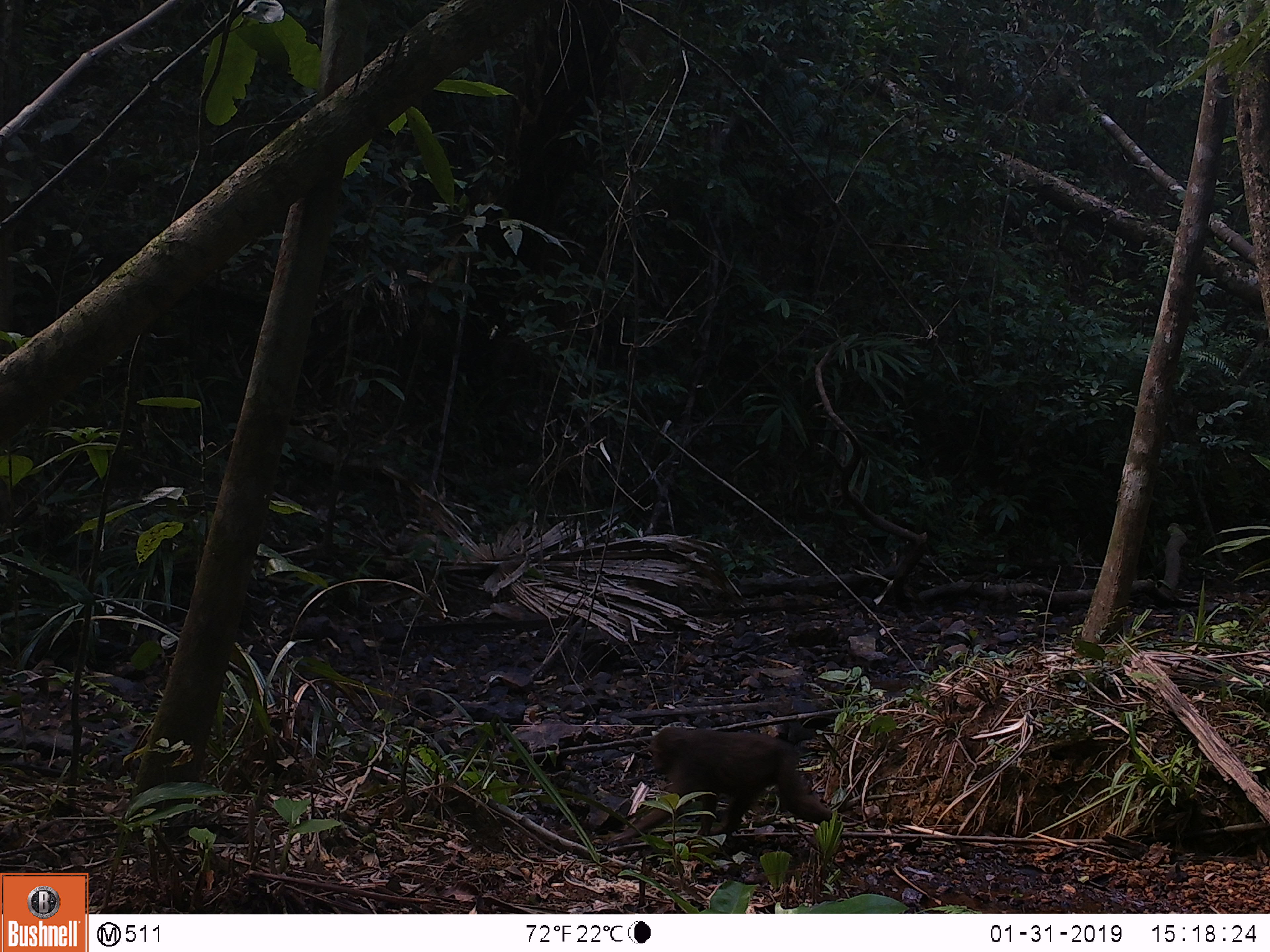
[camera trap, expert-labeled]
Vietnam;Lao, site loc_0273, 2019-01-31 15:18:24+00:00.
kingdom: Animalia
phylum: Chordata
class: Mammalia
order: Primates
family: Cercopithecidae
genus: Macaca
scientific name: Macaca arctoides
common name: stump-tailed macaque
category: stump tailed macaque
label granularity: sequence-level